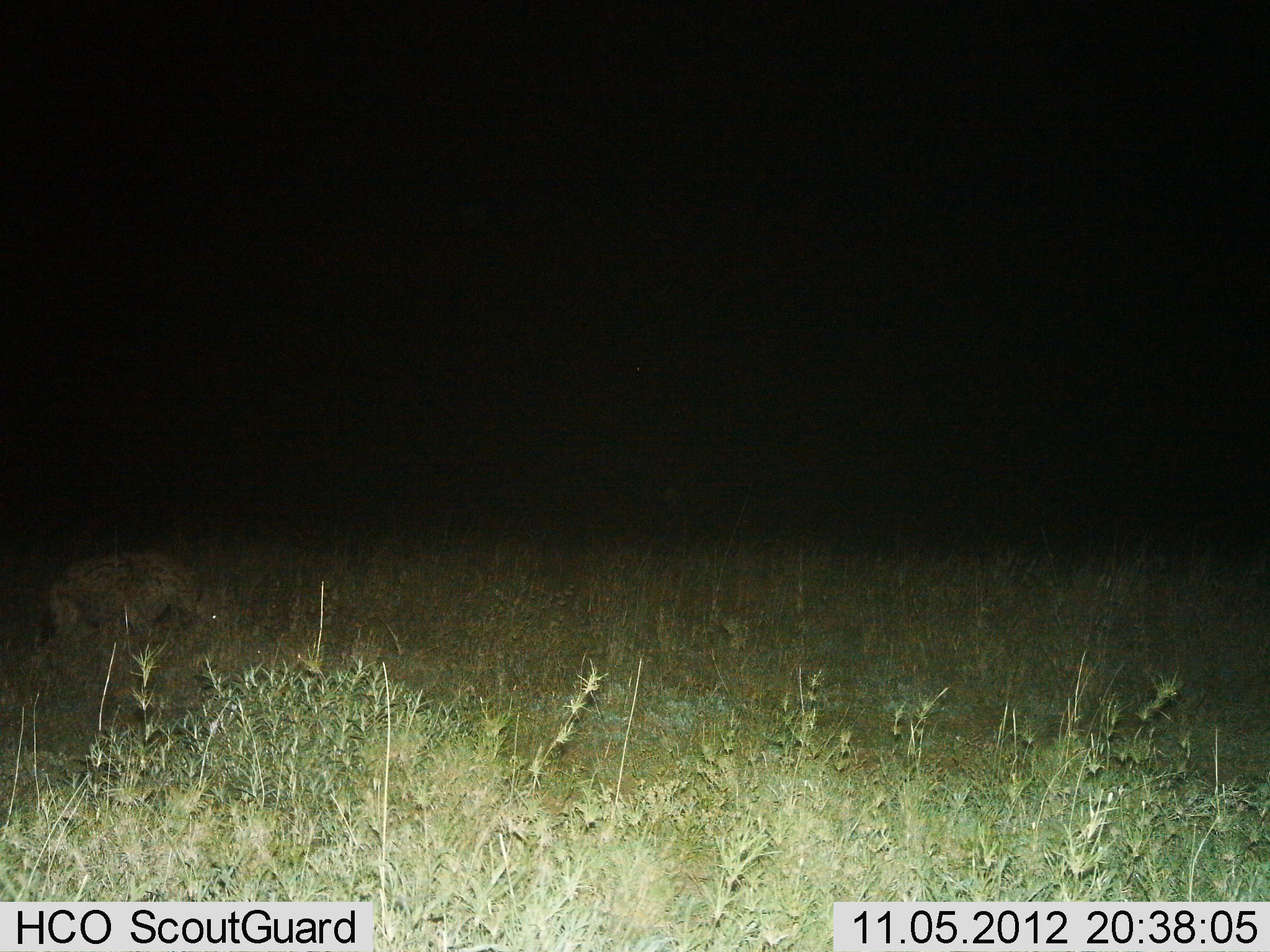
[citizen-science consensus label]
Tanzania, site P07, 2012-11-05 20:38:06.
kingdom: Animalia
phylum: Chordata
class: Mammalia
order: Carnivora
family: Hyaenidae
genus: Crocuta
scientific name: Crocuta crocuta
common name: spotted hyena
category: hyenaspotted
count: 1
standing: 30%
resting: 0%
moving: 70%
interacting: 0%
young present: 0%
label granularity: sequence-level